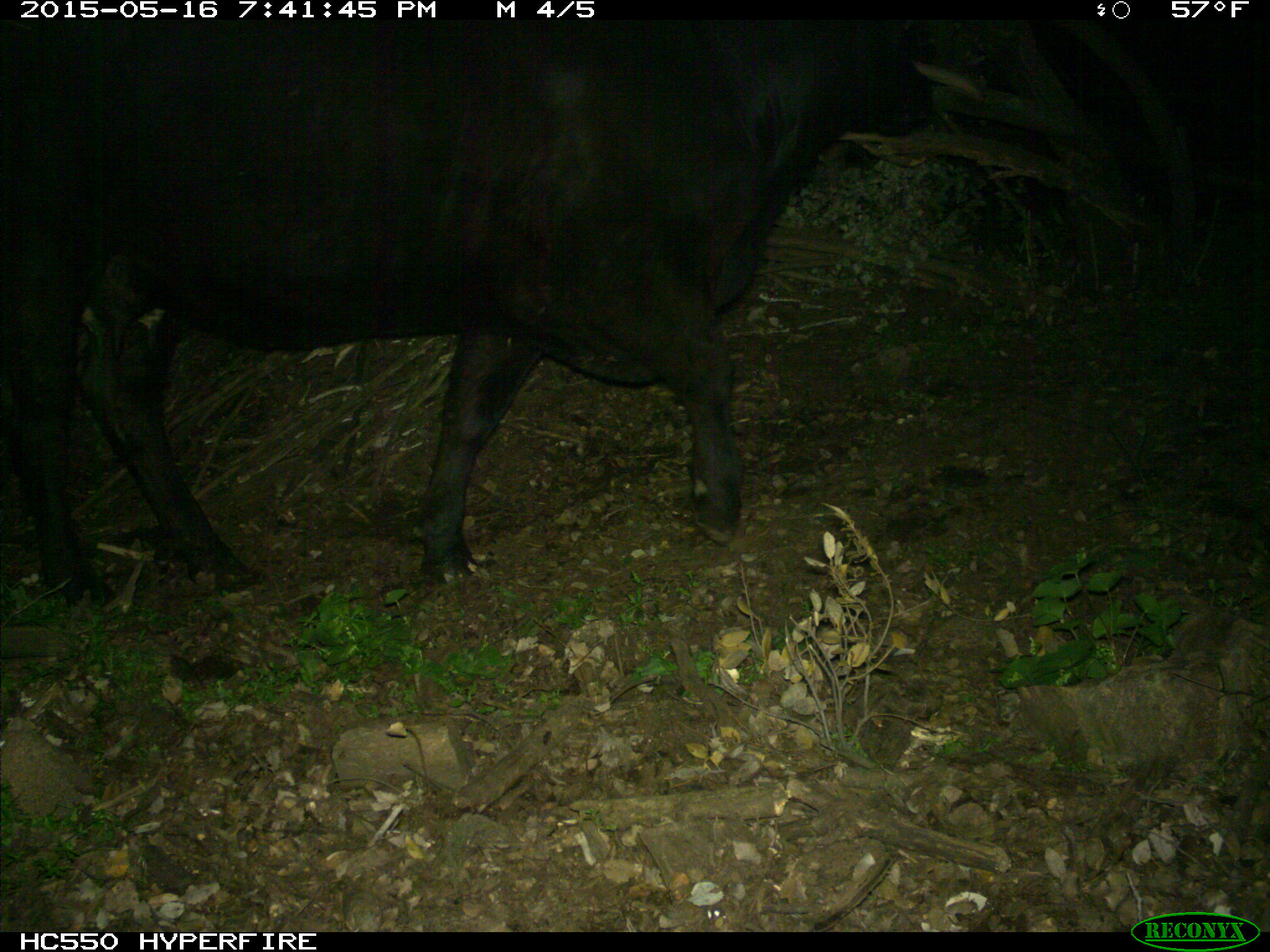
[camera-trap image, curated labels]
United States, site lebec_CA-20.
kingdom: Animalia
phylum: Chordata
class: Mammalia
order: Artiodactyla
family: Bovidae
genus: Bos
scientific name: Bos taurus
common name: domestic cow